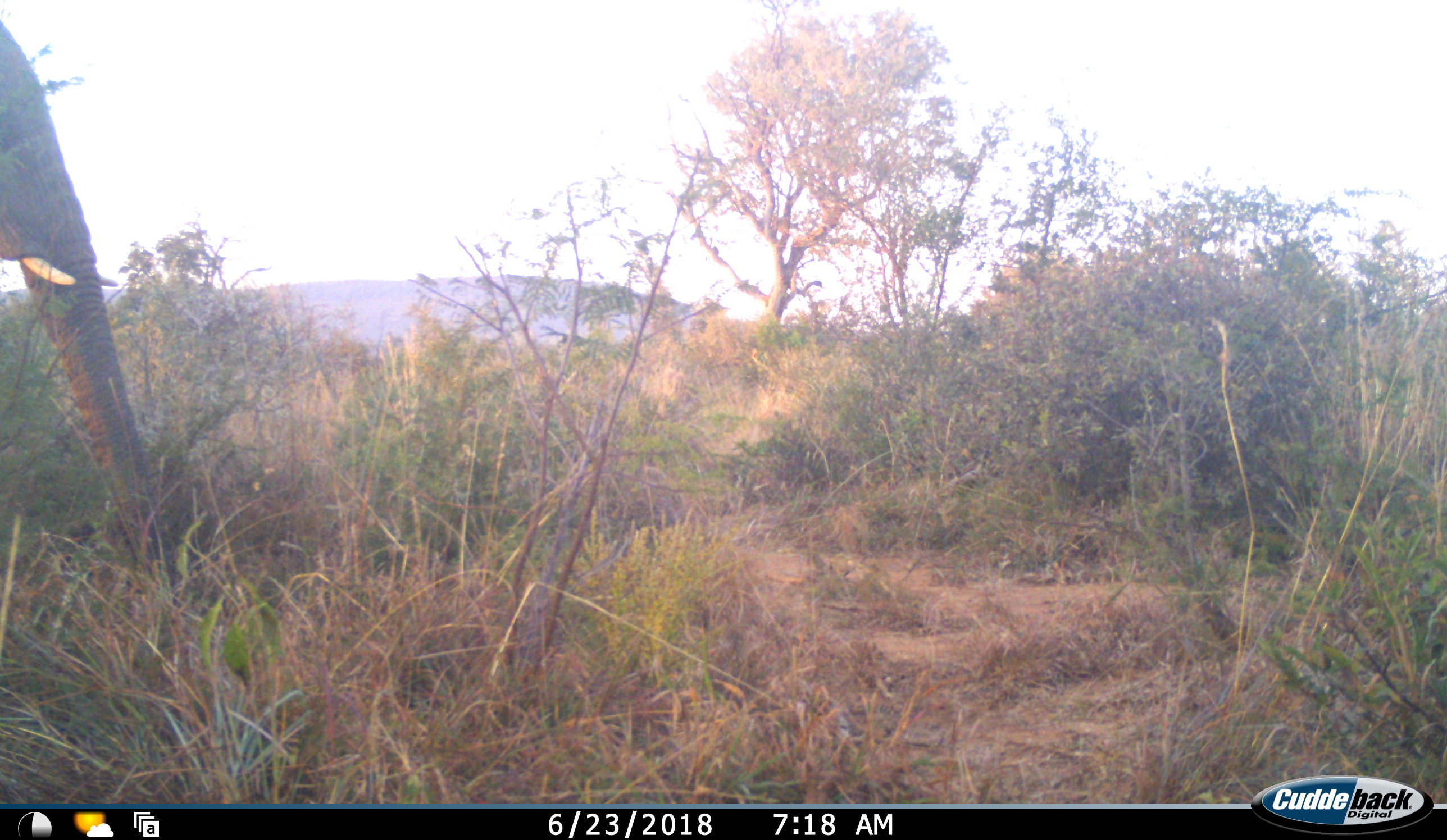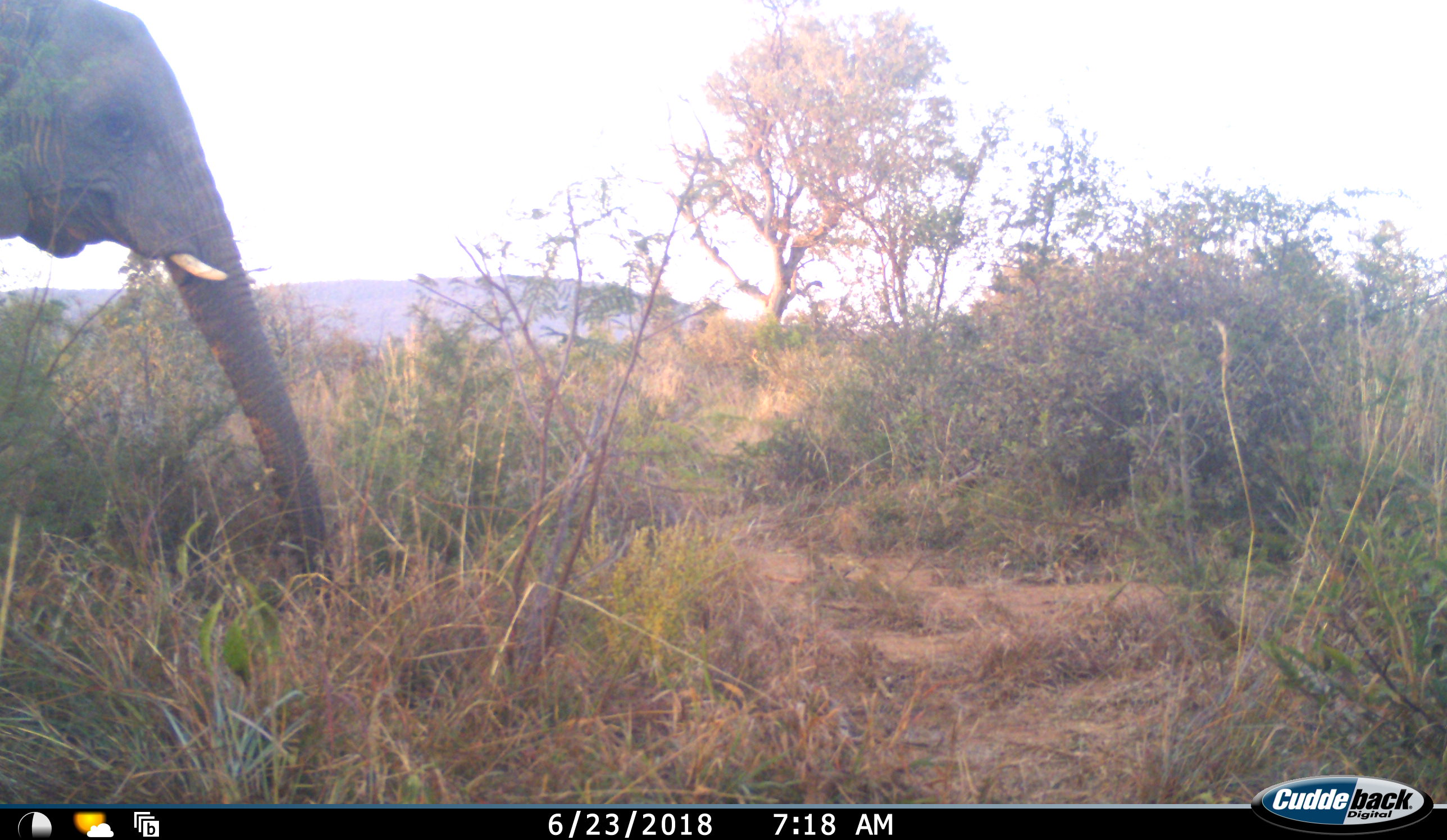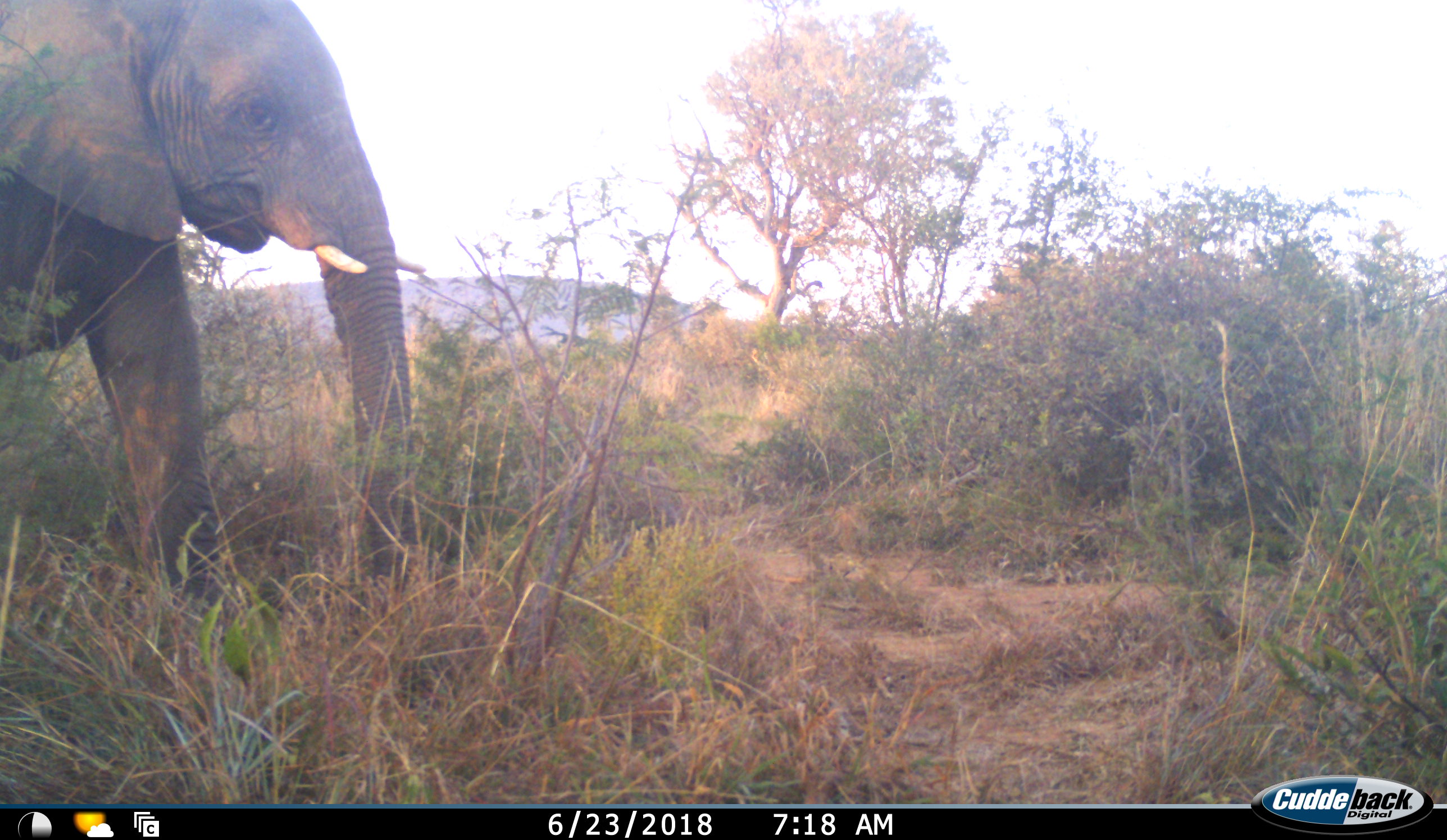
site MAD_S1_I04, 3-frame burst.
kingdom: Animalia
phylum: Chordata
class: Mammalia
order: Proboscidea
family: Elephantidae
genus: Loxodonta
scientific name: Loxodonta africana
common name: african bush elephant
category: elephant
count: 1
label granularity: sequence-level